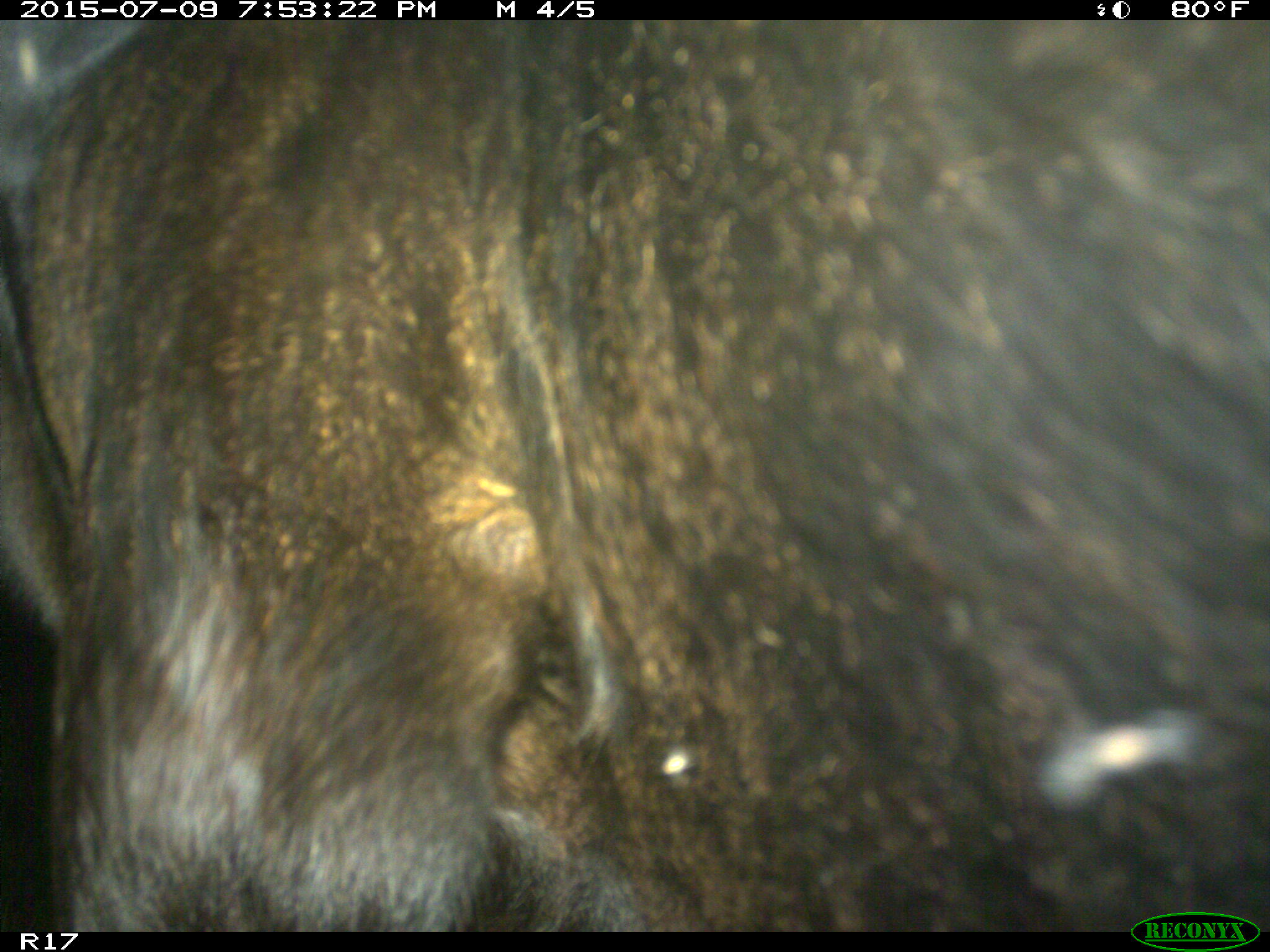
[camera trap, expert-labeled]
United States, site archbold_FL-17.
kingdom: Animalia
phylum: Chordata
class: Mammalia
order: Artiodactyla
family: Bovidae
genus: Bos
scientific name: Bos taurus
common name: domestic cow